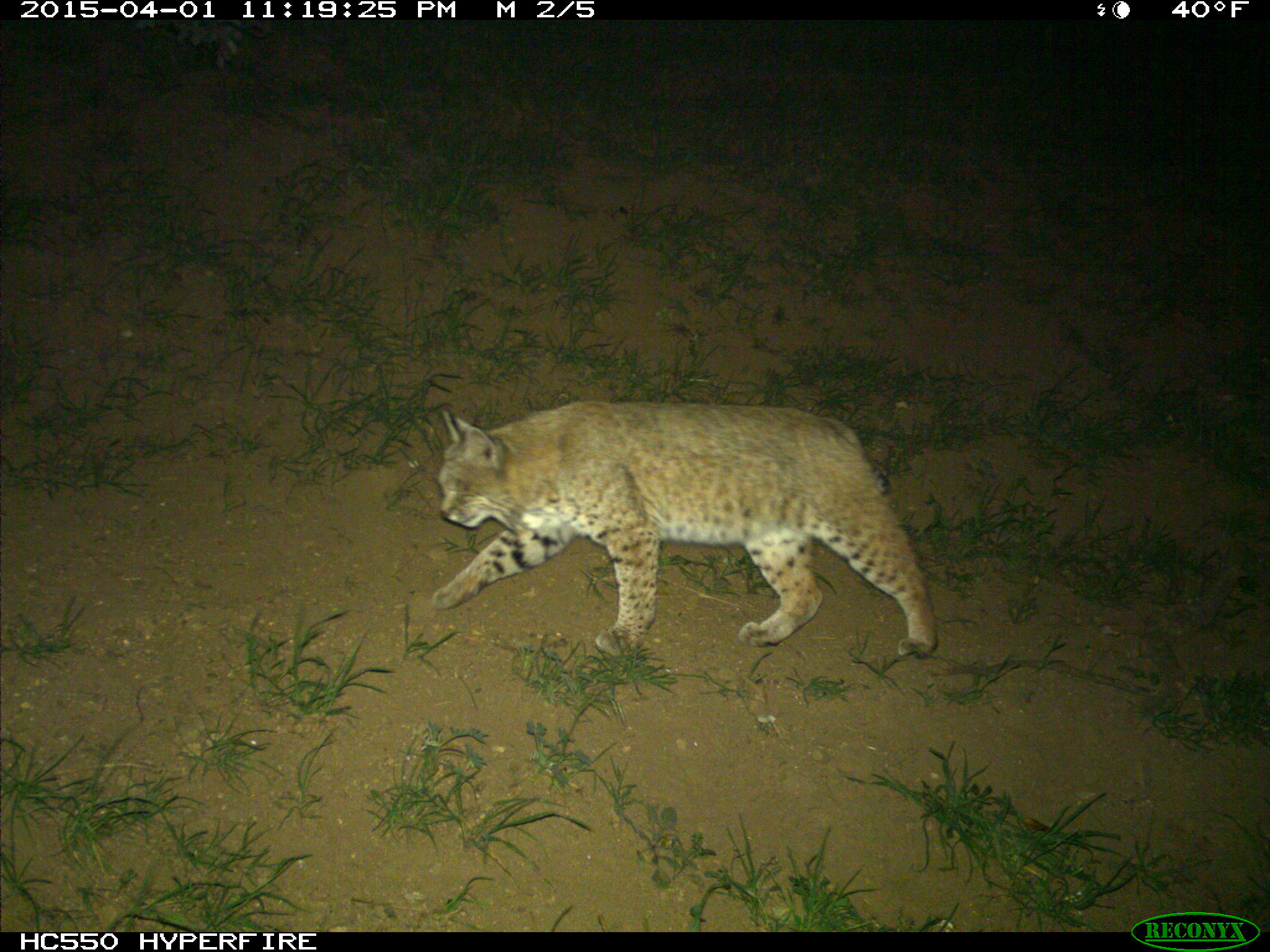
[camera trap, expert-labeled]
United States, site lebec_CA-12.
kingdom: Animalia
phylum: Chordata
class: Mammalia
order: Carnivora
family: Felidae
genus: Lynx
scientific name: Lynx rufus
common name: bobcat